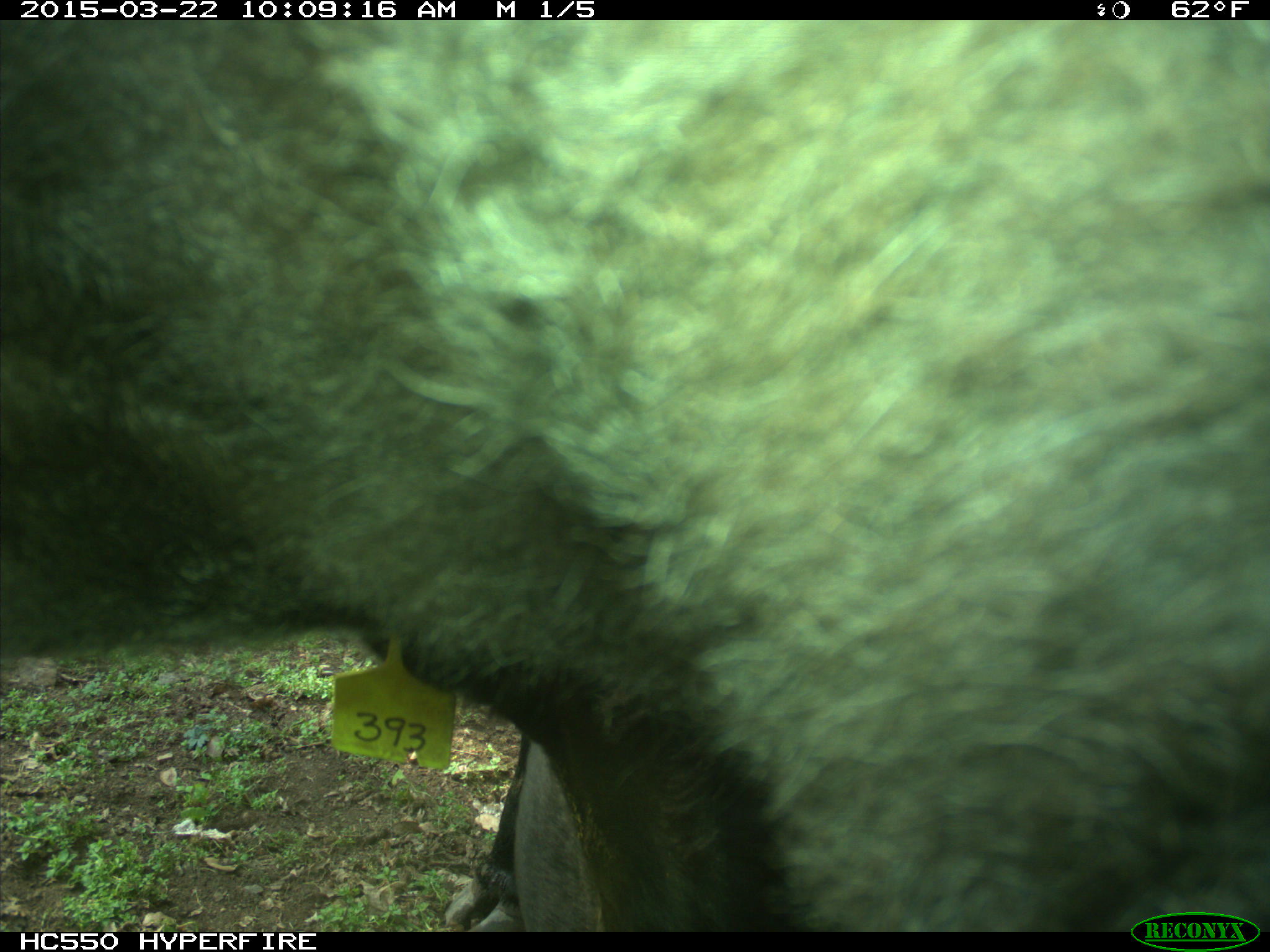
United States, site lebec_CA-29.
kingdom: Animalia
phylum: Chordata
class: Mammalia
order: Artiodactyla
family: Bovidae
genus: Bos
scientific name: Bos taurus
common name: domestic cow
Bos taurus (domestic cow).